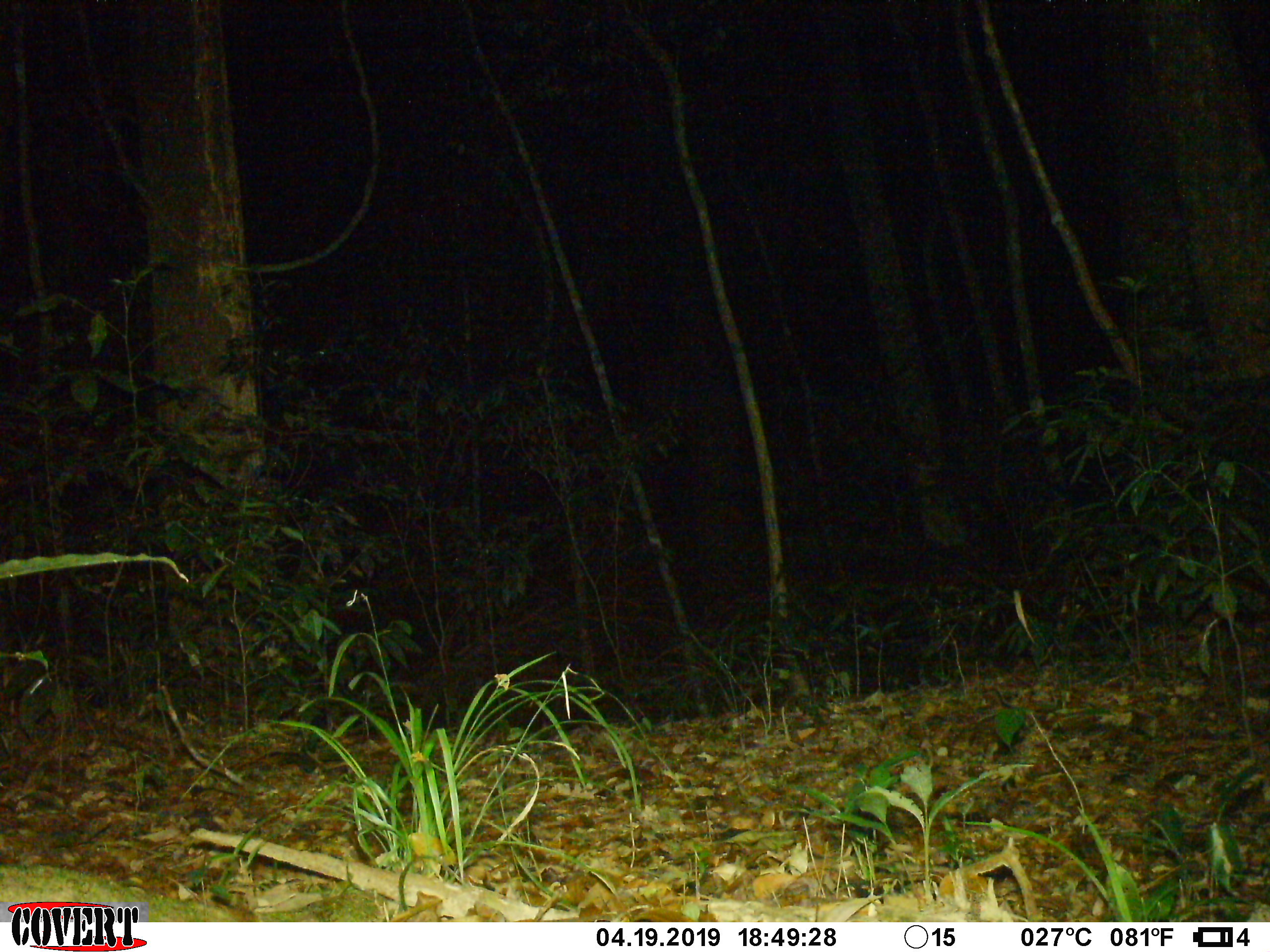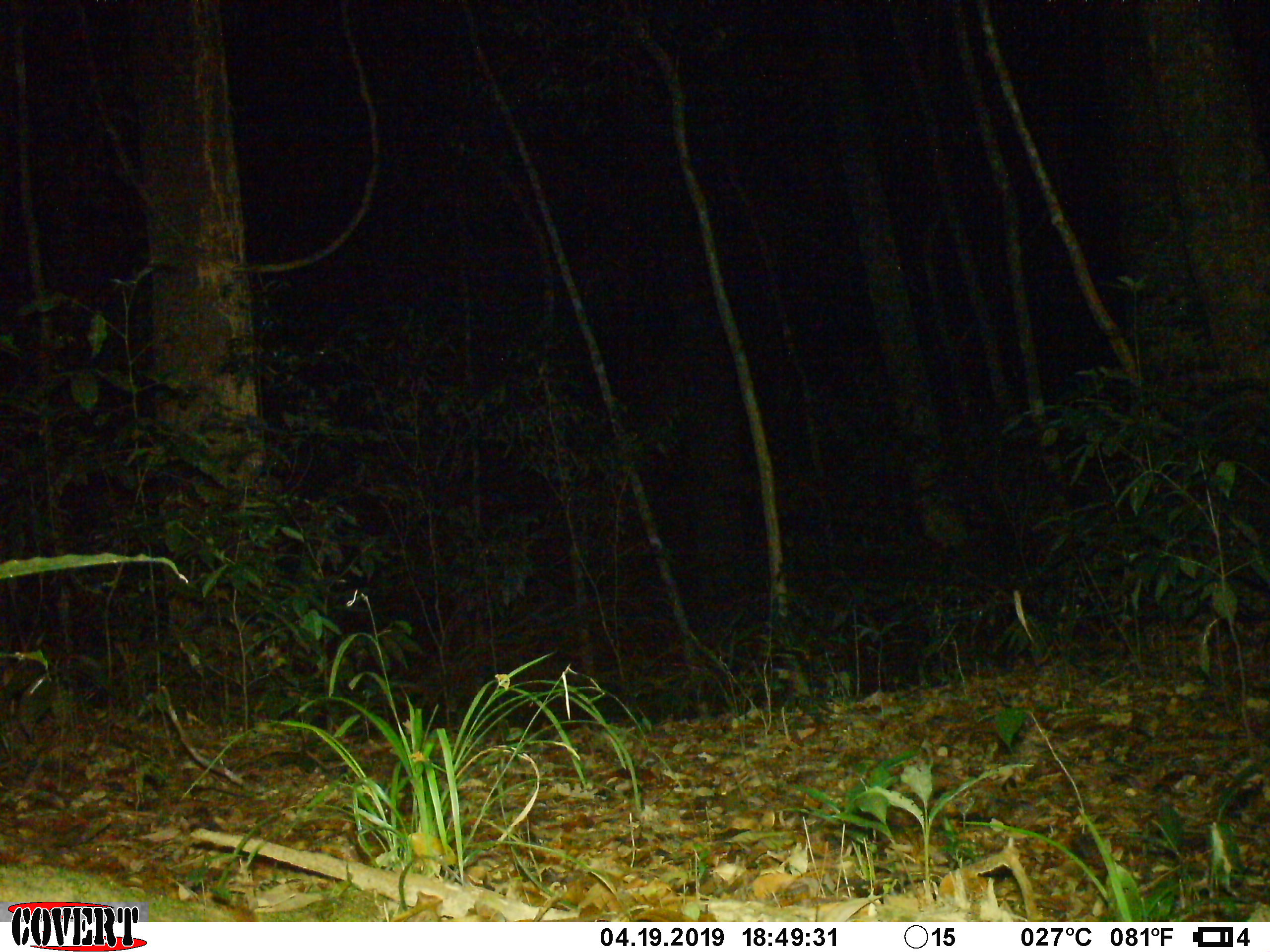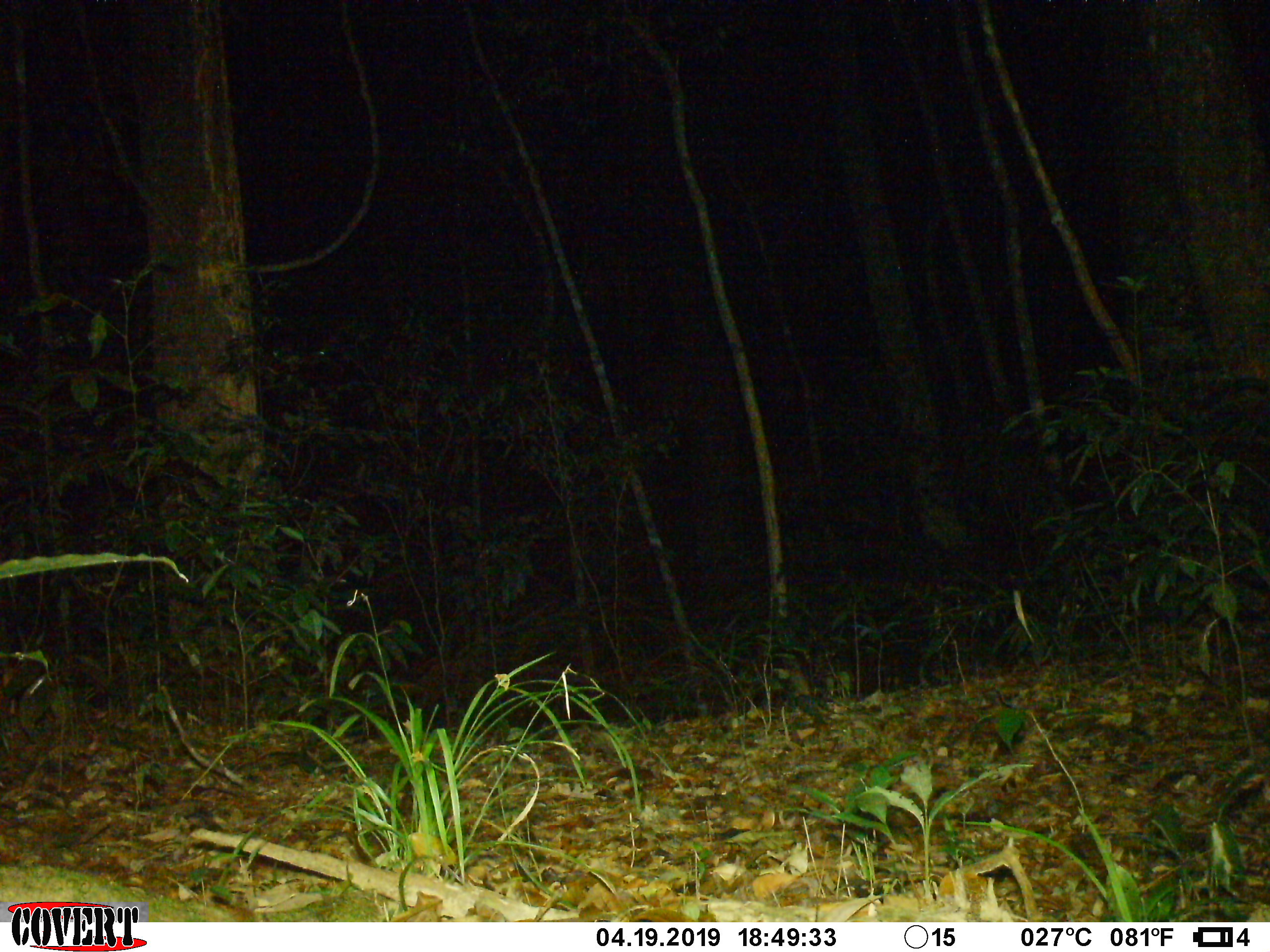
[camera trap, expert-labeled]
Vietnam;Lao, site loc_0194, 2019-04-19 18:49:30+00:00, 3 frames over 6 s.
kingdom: Animalia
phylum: Chordata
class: Mammalia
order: Artiodactyla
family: Cervidae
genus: Rusa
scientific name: Rusa unicolor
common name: sambar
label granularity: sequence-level